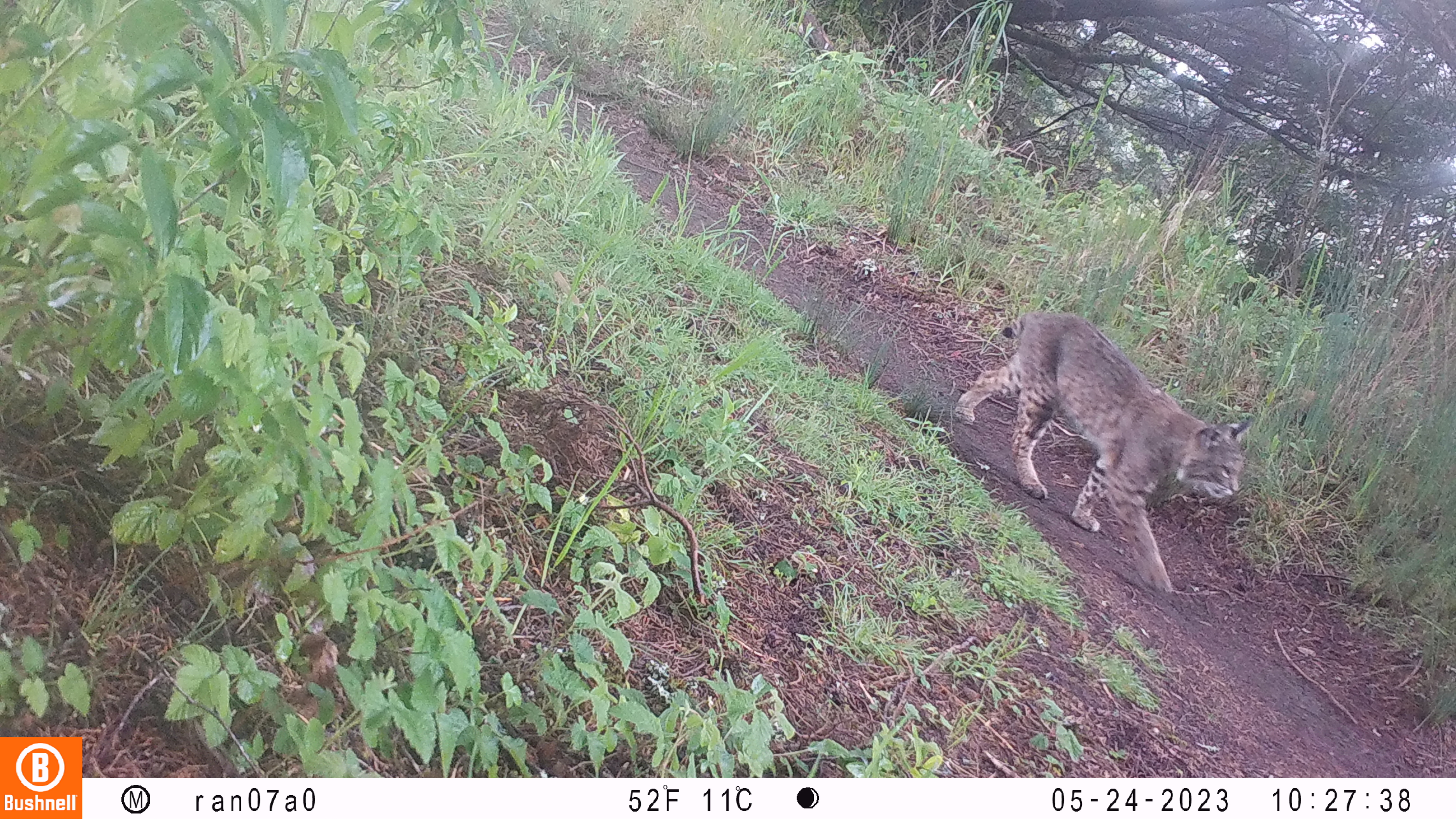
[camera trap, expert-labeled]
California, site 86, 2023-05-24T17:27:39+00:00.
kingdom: Animalia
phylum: Chordata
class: Mammalia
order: Carnivora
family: Felidae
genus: Lynx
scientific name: Lynx rufus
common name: bobcat